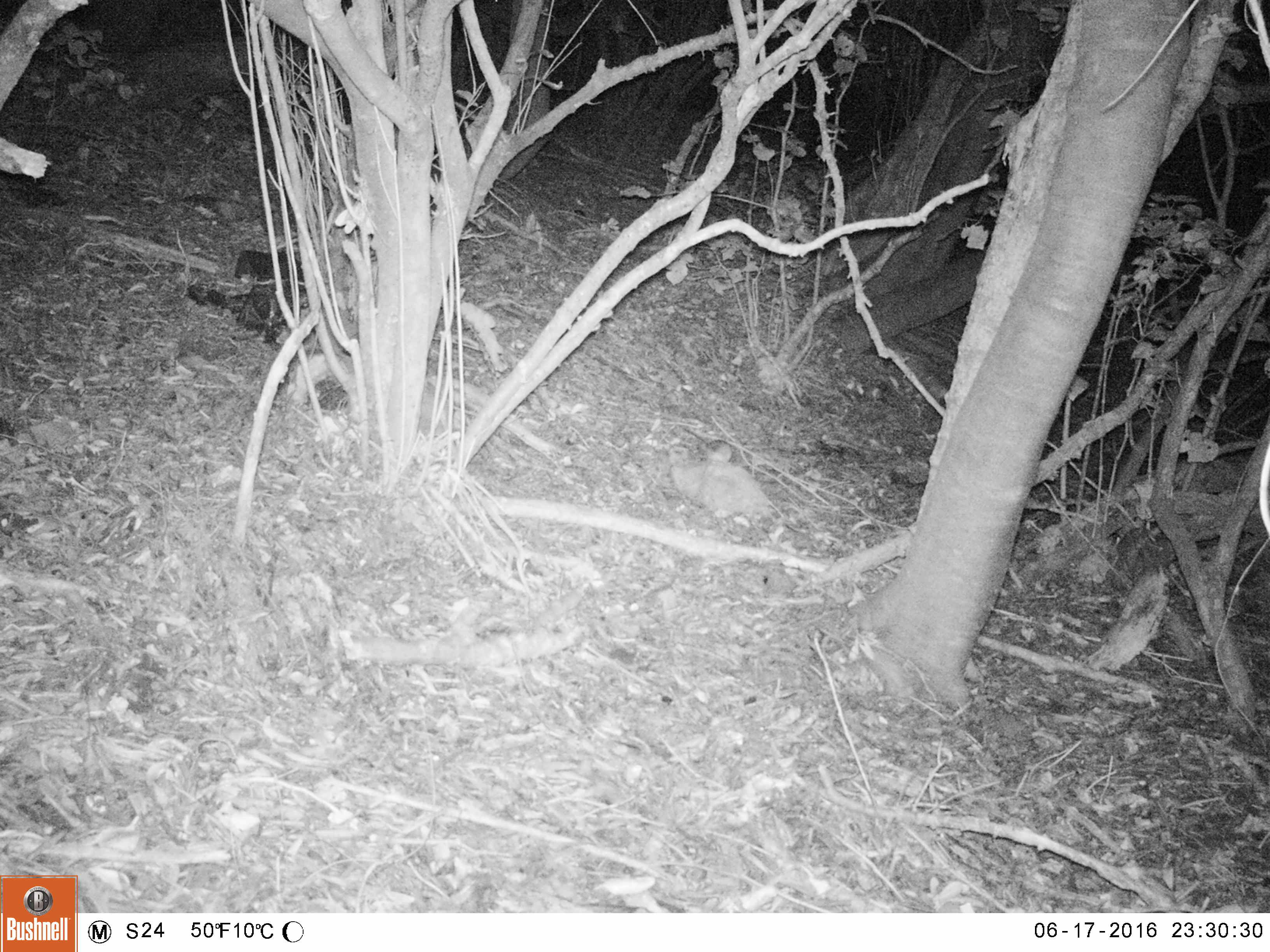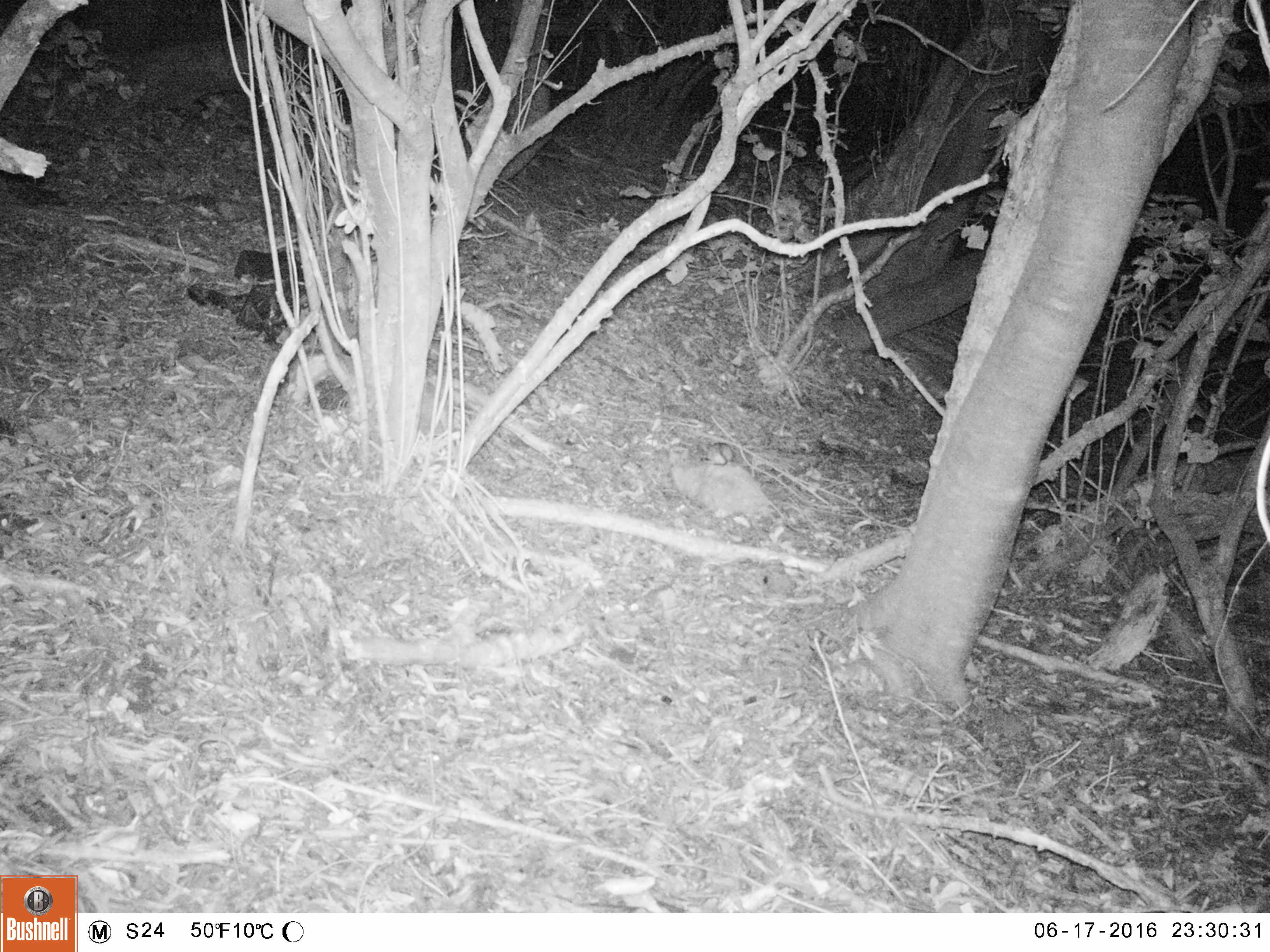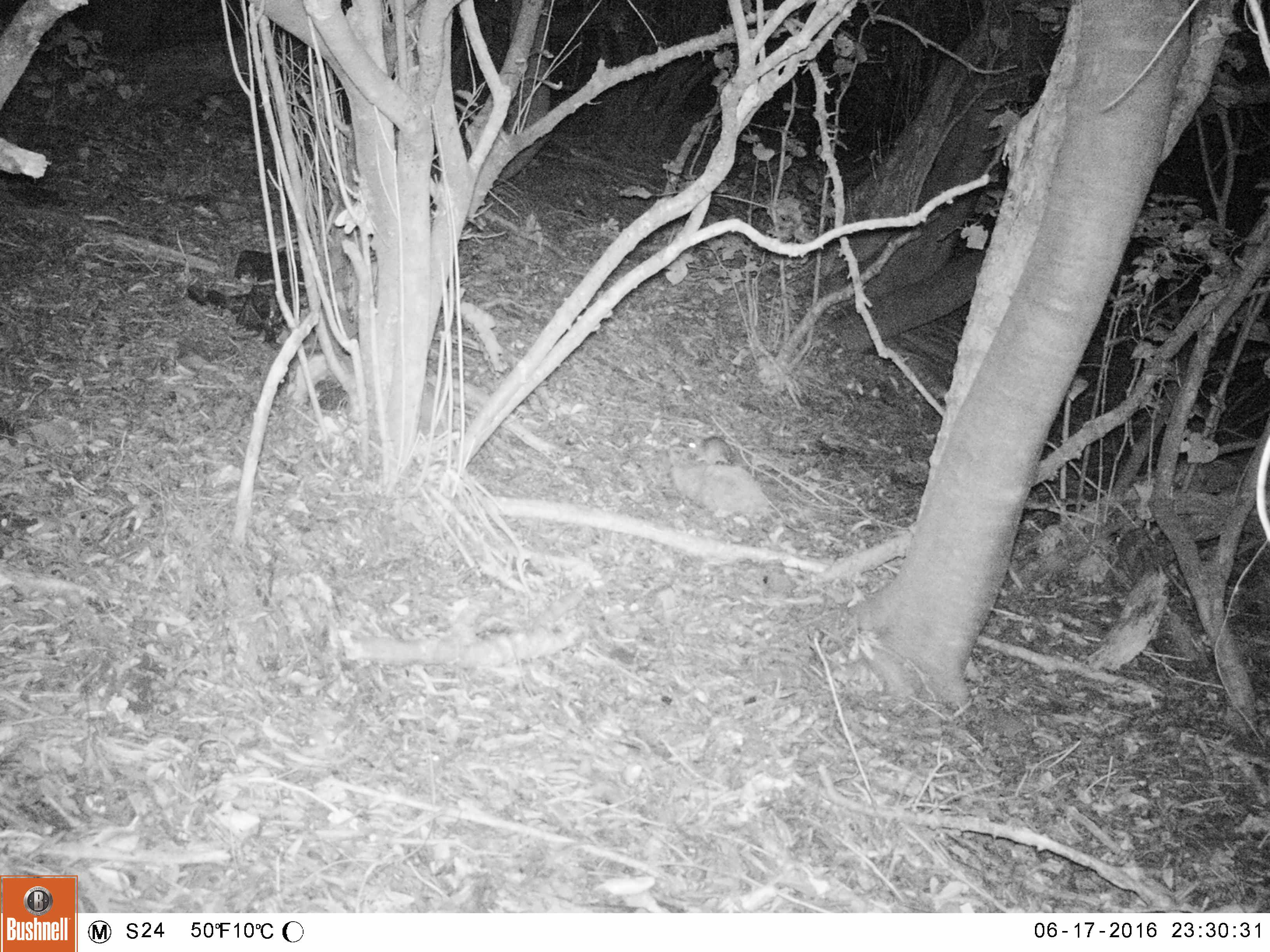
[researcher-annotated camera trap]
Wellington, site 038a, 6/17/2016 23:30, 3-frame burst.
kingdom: Animalia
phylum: Chordata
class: Mammalia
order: Rodentia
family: Muridae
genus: Rattus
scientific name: Rattus rattus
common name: ship rat